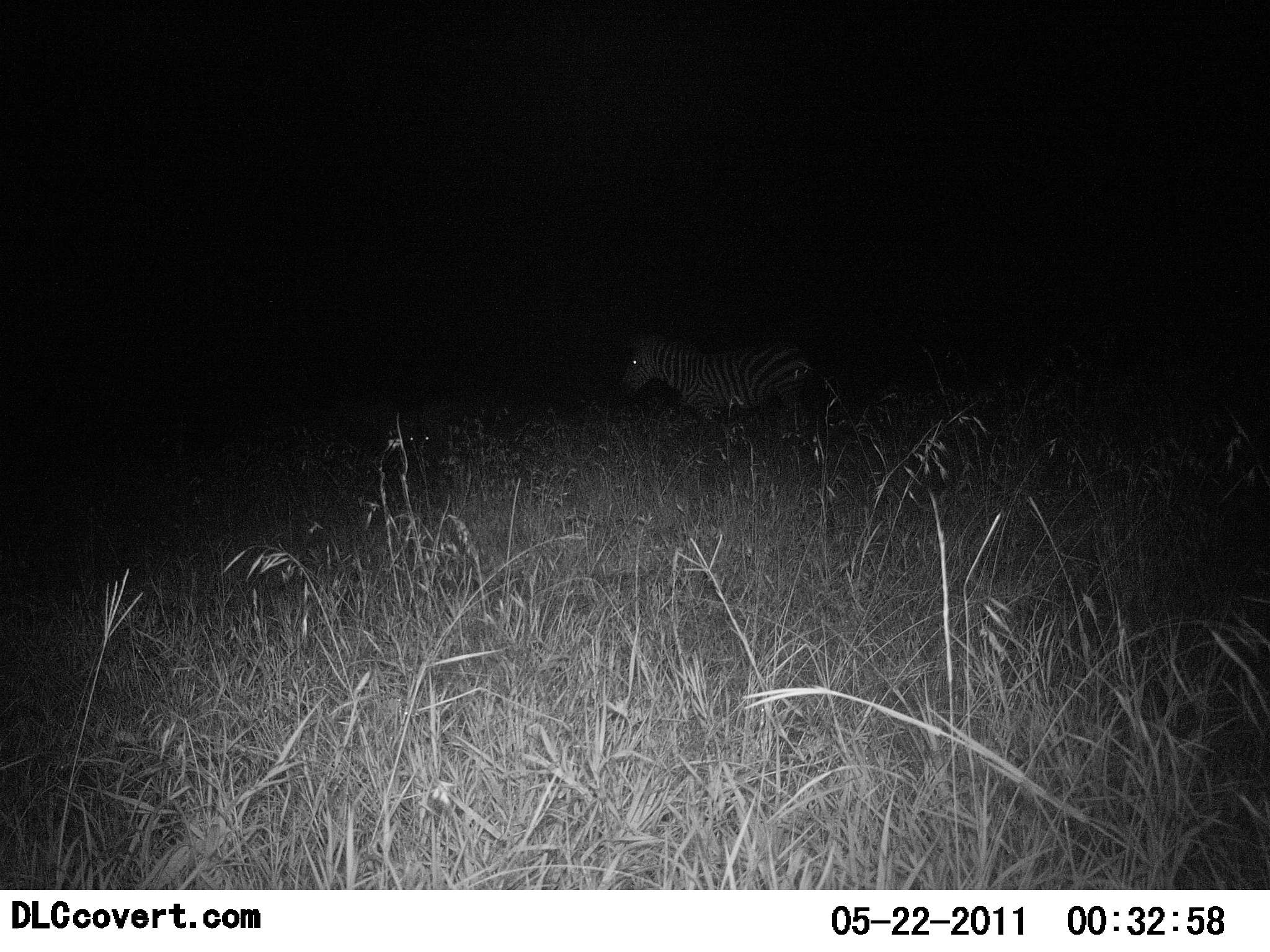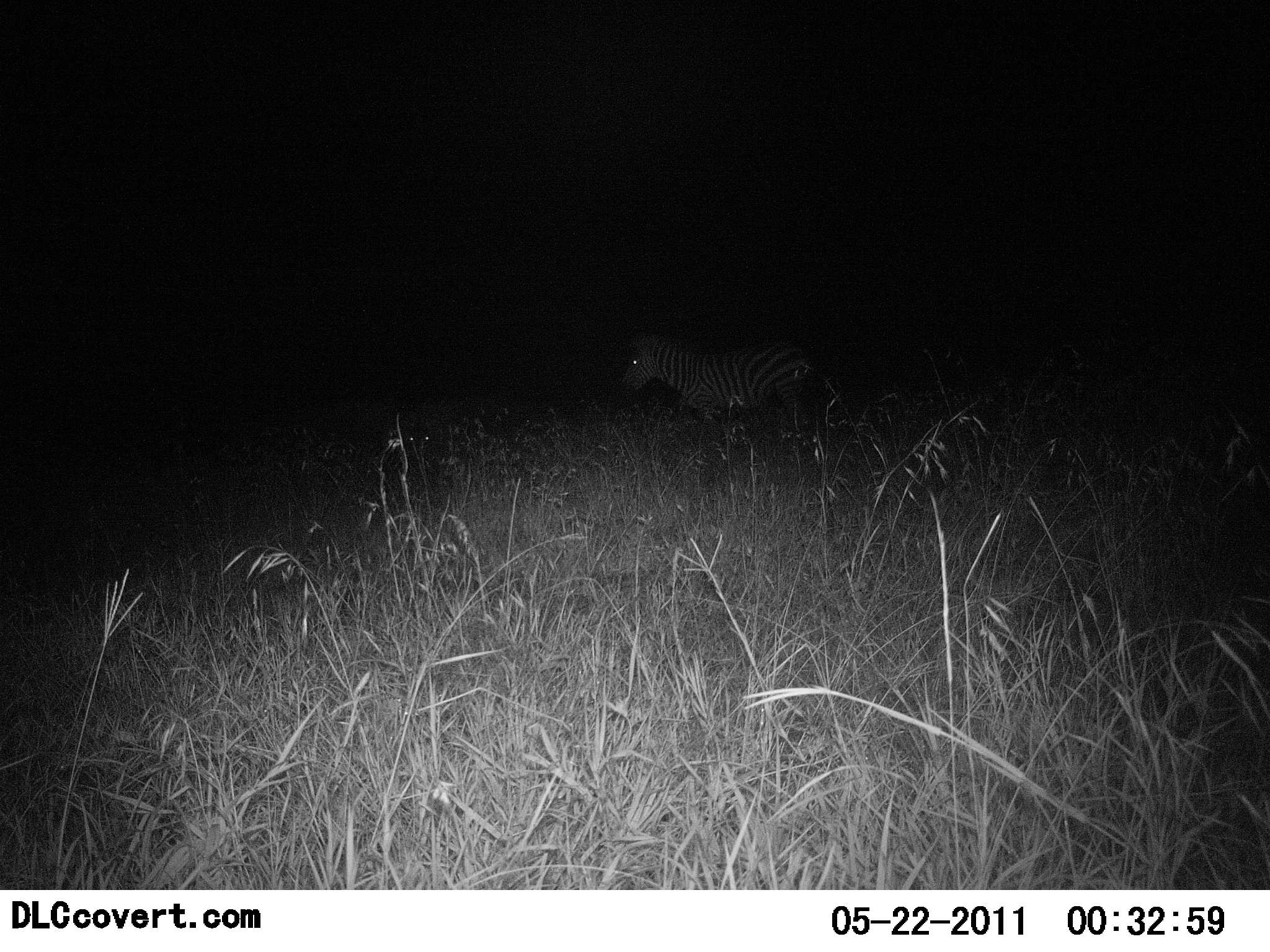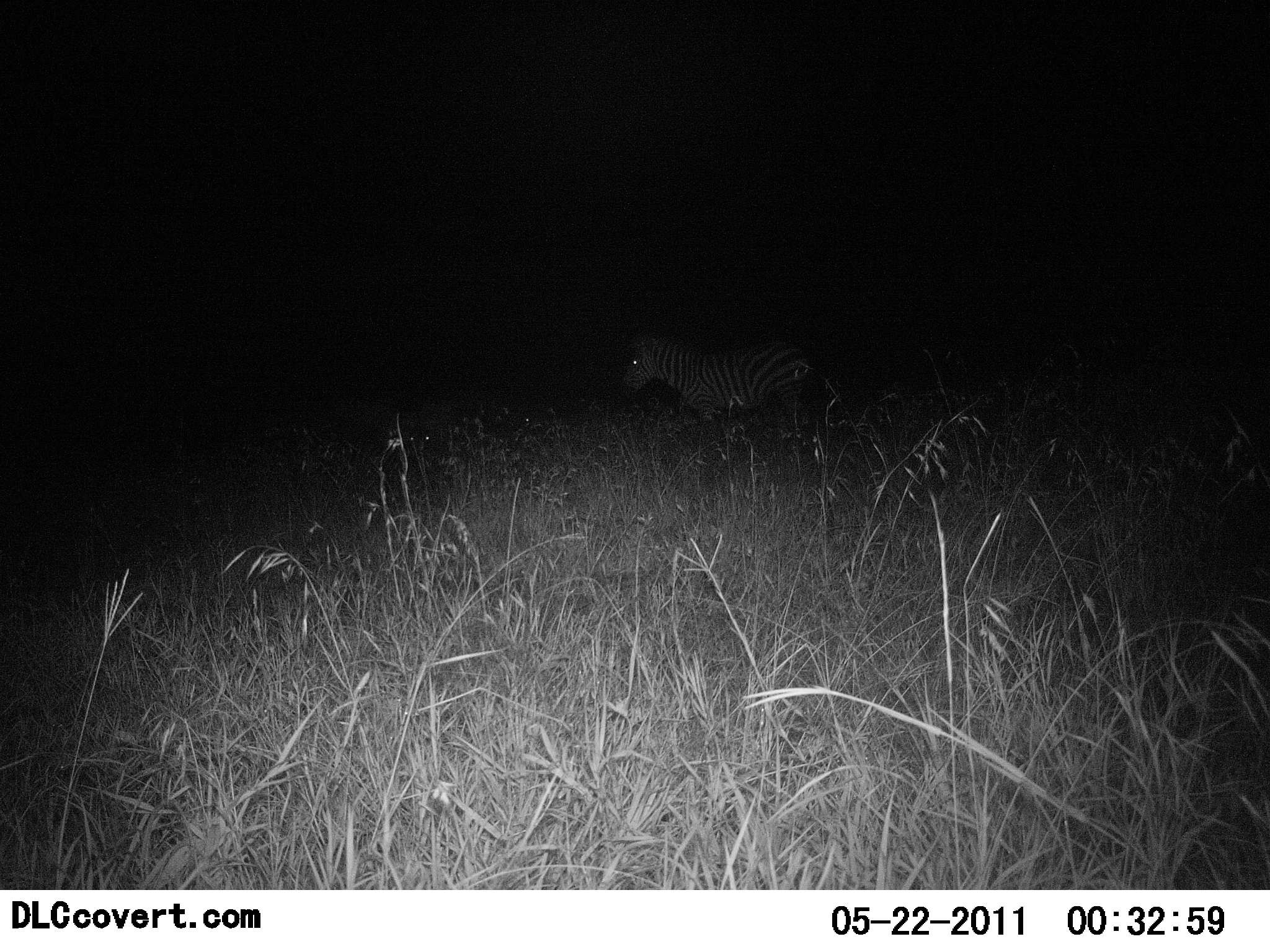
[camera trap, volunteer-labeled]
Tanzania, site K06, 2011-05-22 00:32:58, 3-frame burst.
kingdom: Animalia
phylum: Chordata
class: Mammalia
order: Perissodactyla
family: Equidae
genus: Equus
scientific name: Equus quagga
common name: plains zebra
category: zebra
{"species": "zebra (plains zebra) (Equus quagga)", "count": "1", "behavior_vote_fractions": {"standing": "82%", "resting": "9%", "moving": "18%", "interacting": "0%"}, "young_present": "0%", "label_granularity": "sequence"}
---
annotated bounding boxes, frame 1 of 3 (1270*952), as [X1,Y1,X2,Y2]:
animal: [621,332,823,450]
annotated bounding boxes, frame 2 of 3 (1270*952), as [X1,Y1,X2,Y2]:
animal: [619,330,814,443]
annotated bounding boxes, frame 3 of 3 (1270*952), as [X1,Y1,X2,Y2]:
animal: [625,330,815,444]